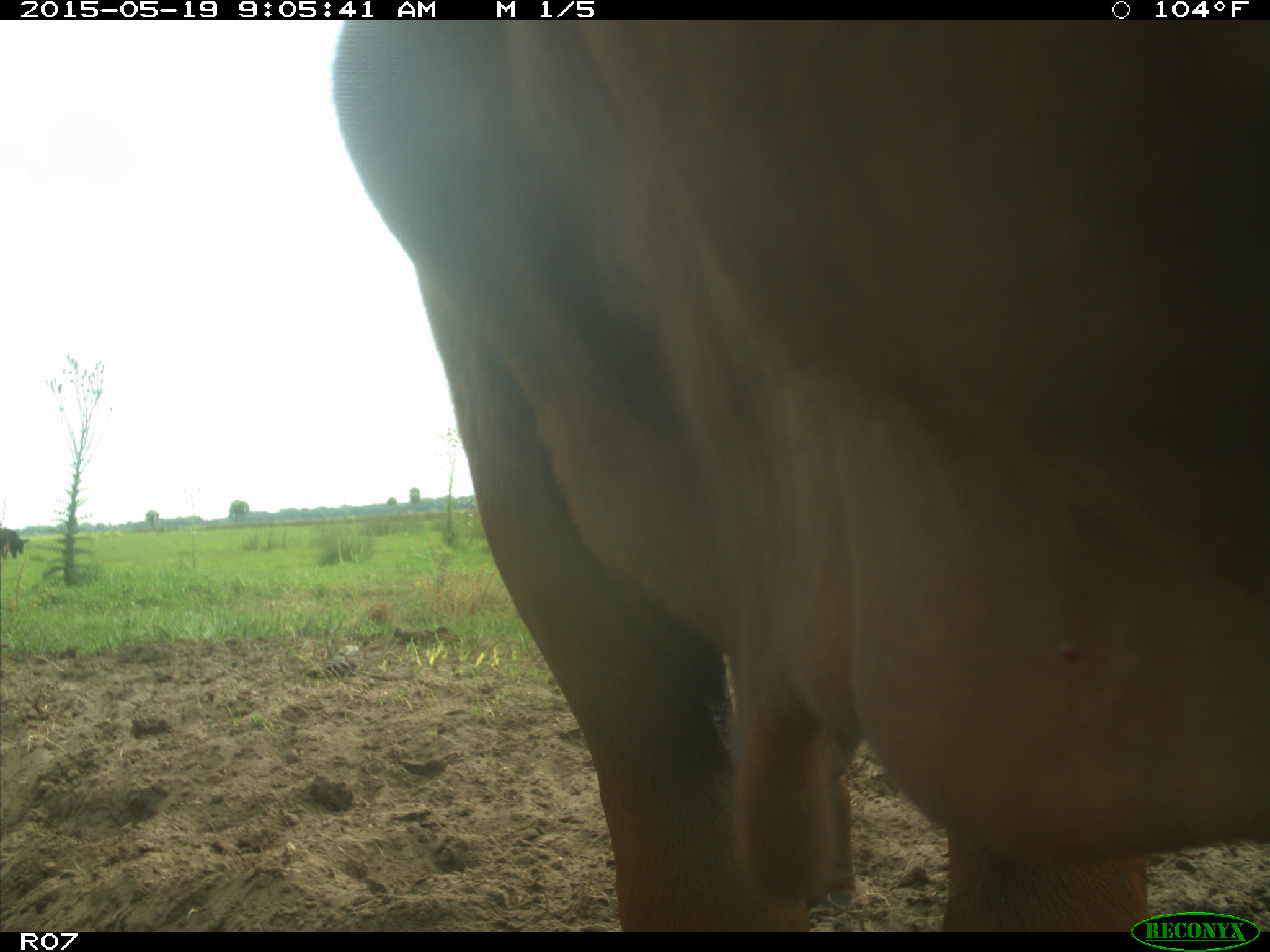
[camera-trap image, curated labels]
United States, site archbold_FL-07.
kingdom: Animalia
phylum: Chordata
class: Mammalia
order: Artiodactyla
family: Bovidae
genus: Bos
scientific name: Bos taurus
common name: domestic cow